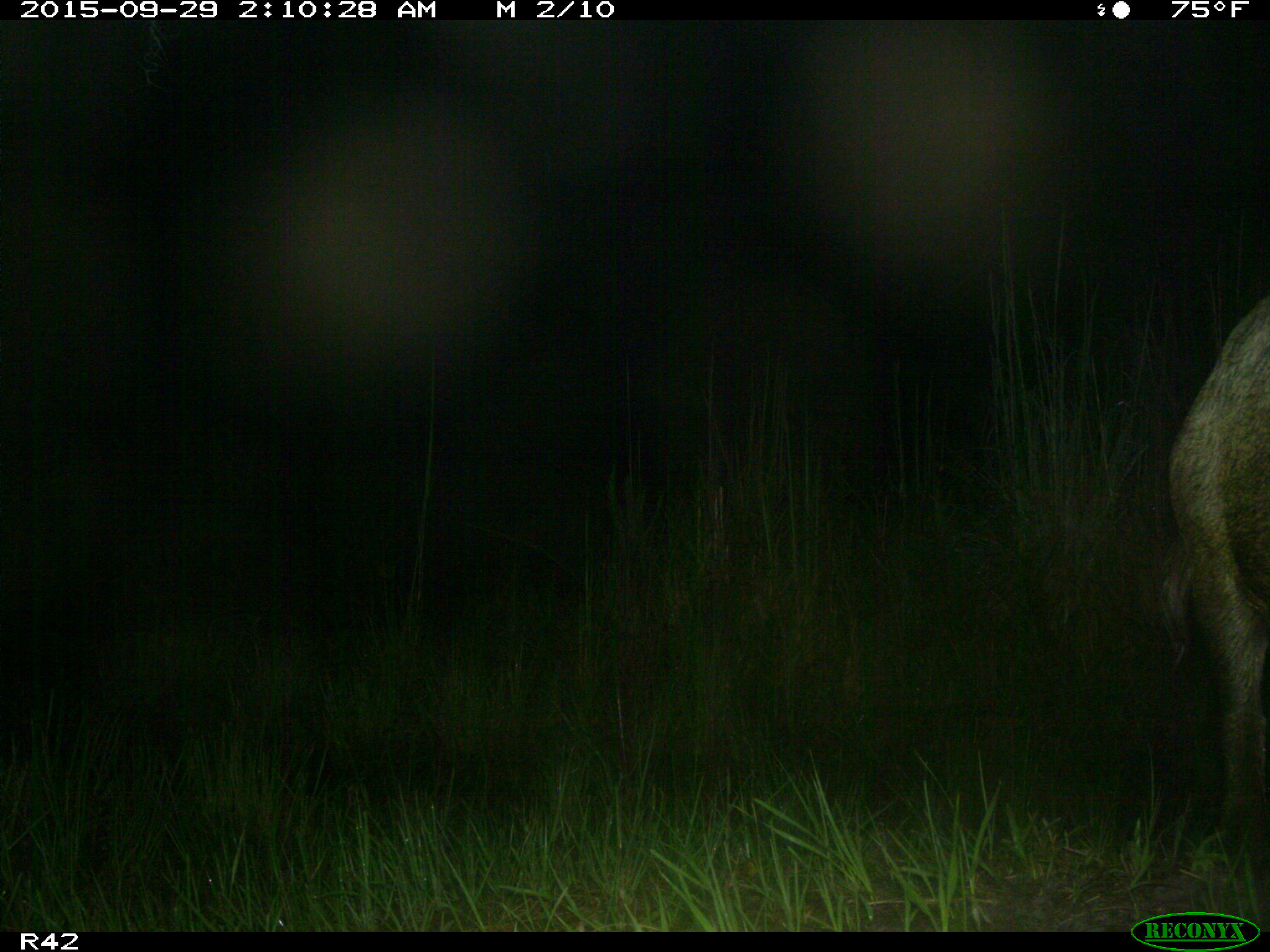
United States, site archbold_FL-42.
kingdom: Animalia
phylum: Chordata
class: Mammalia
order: Artiodactyla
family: Suidae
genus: Sus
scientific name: Sus scrofa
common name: wild boar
Sus scrofa (wild boar).